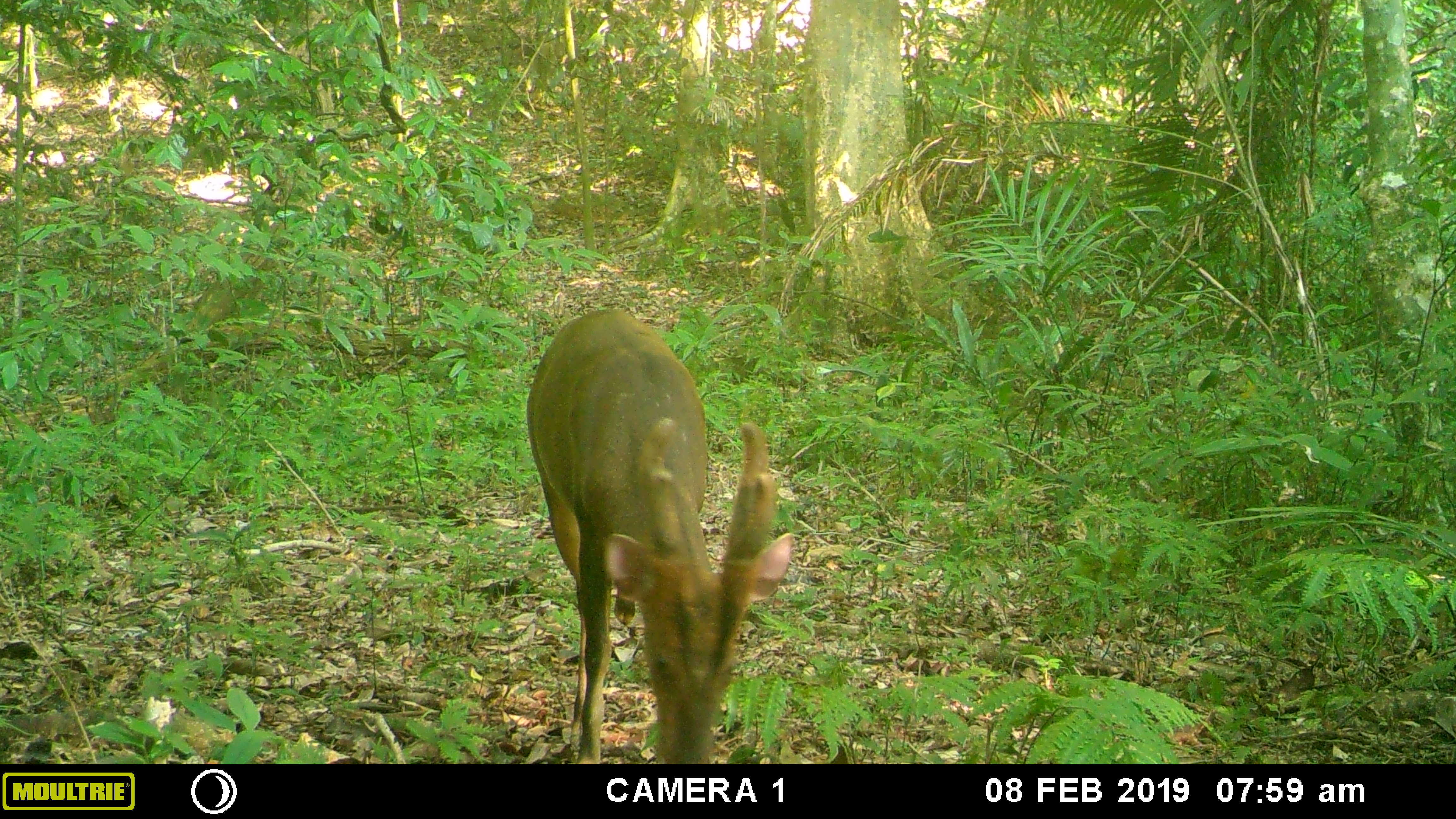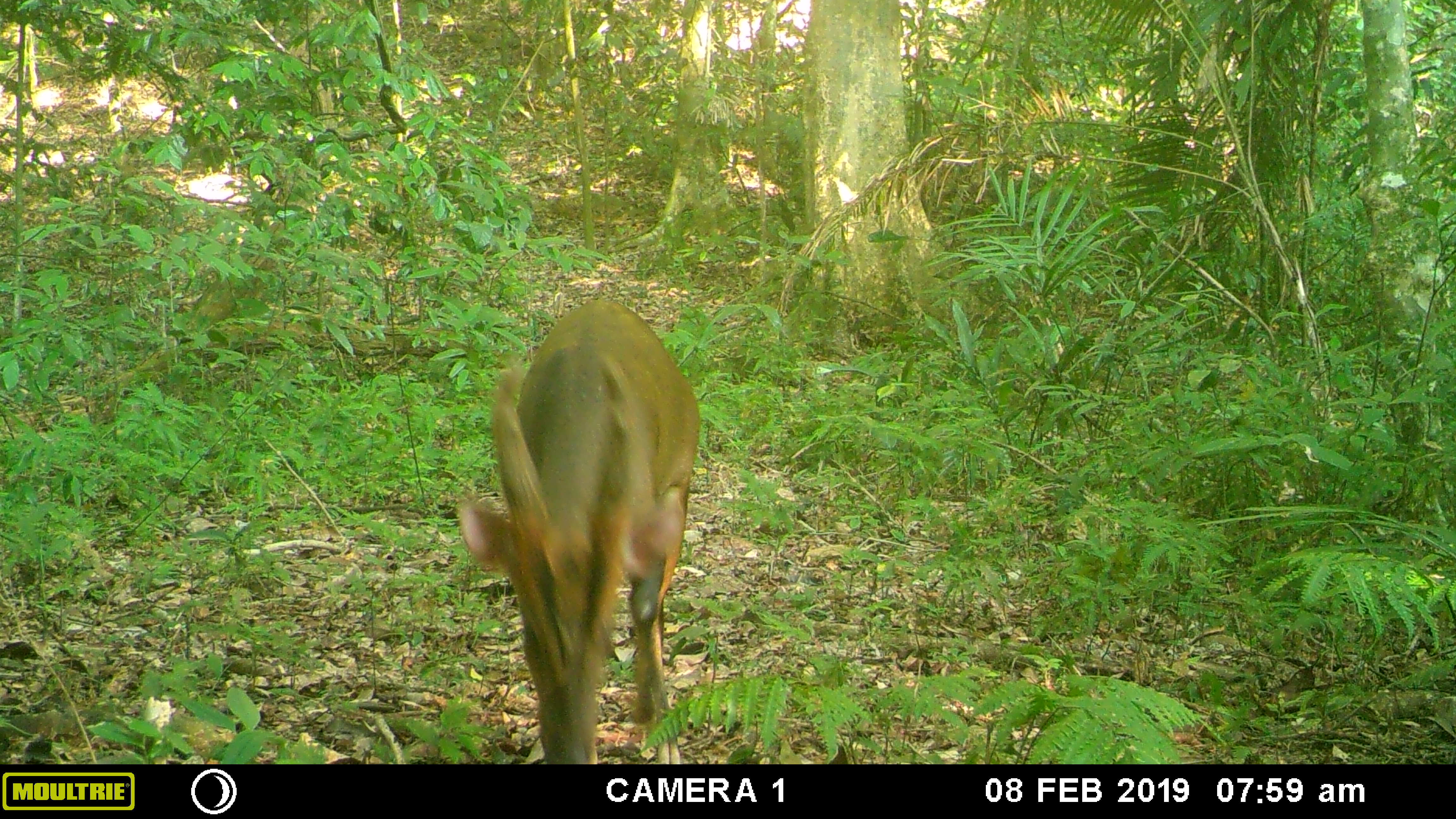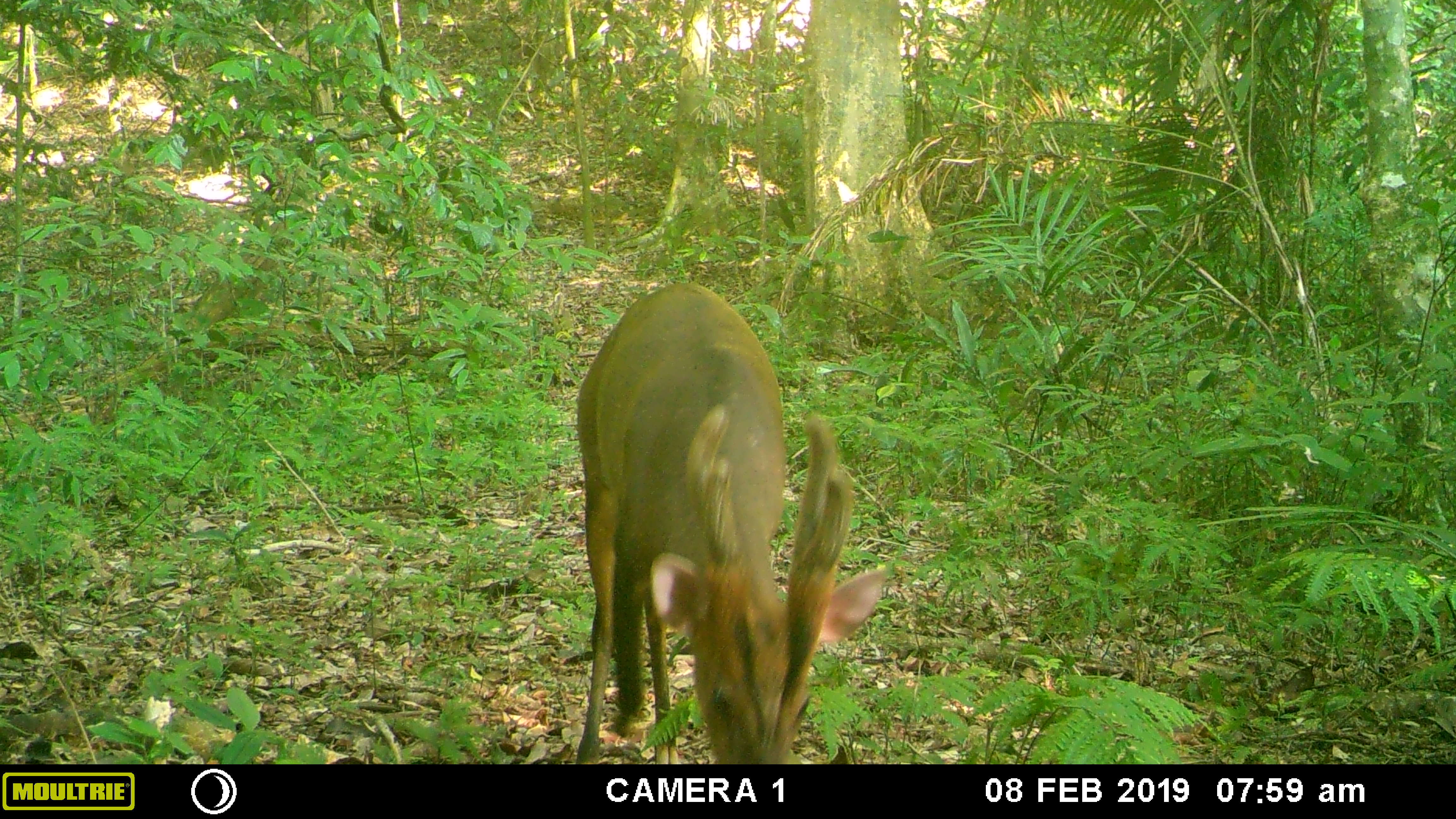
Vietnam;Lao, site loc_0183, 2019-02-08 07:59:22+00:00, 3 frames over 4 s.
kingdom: Animalia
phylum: Chordata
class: Mammalia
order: Artiodactyla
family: Cervidae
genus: Muntiacus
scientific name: Muntiacus vuquangensis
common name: large-antlered muntjac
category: large antlered muntjac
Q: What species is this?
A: Large antlered muntjac (large-antlered muntjac) (Muntiacus vuquangensis).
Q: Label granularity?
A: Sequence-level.